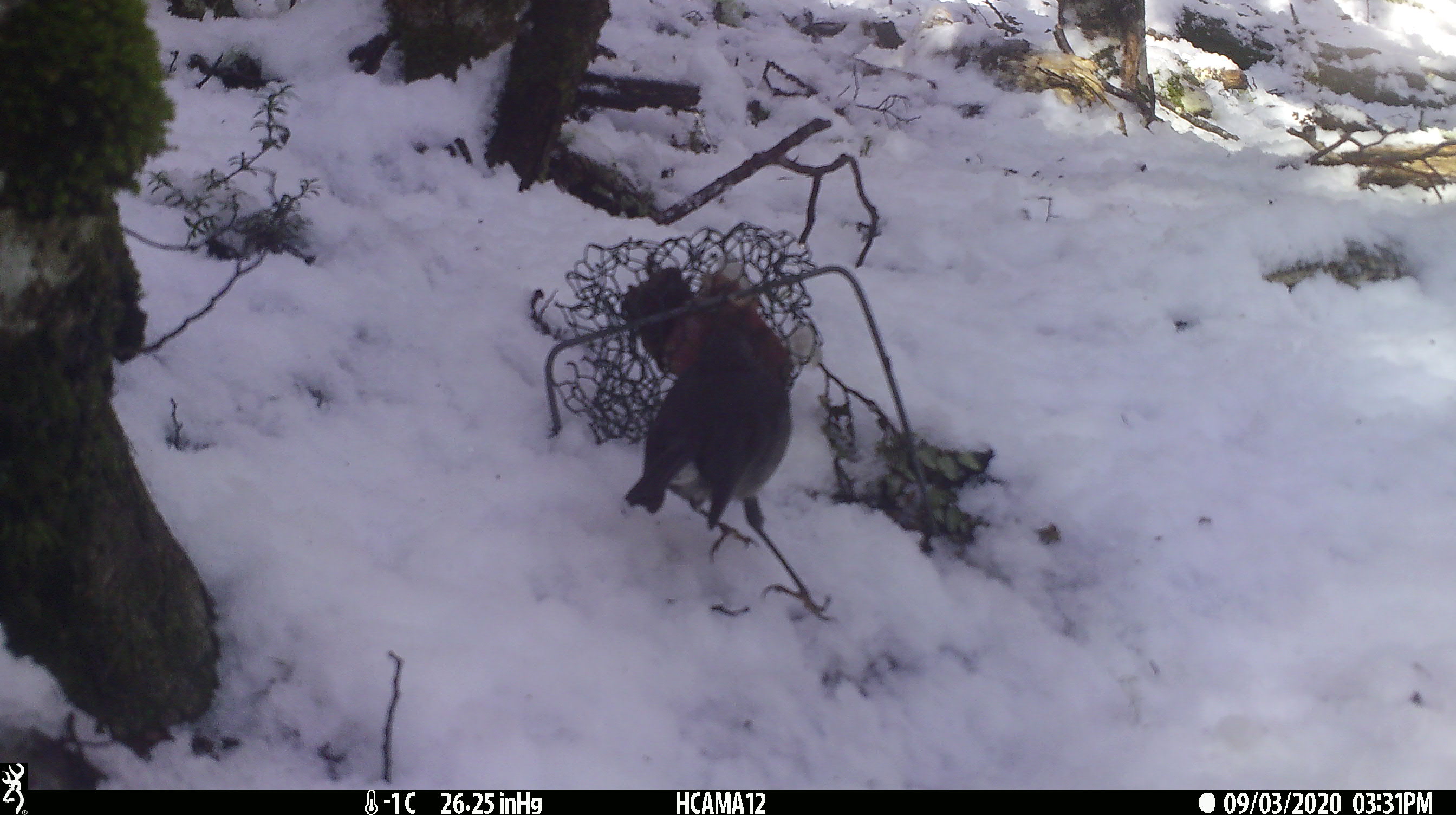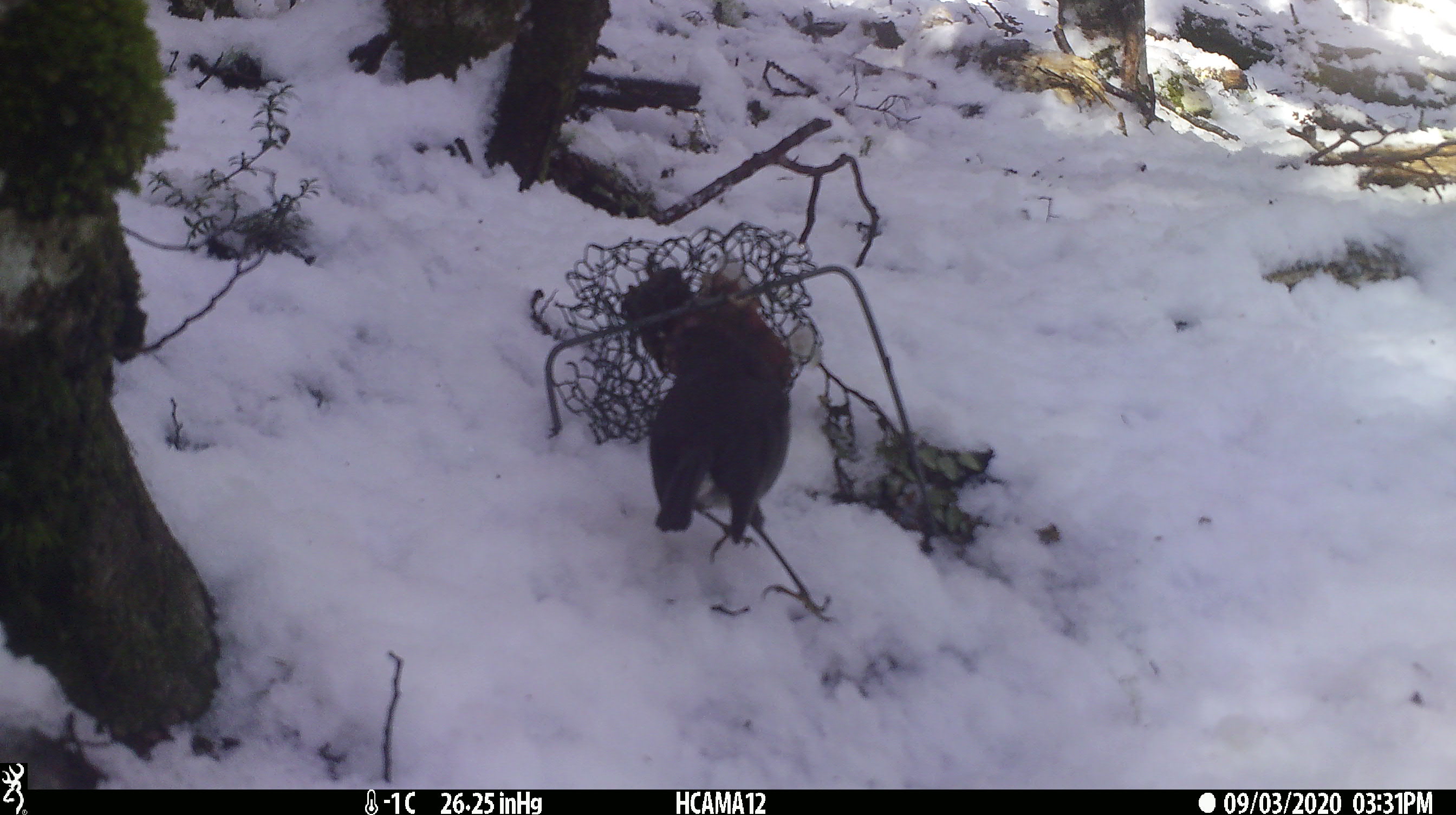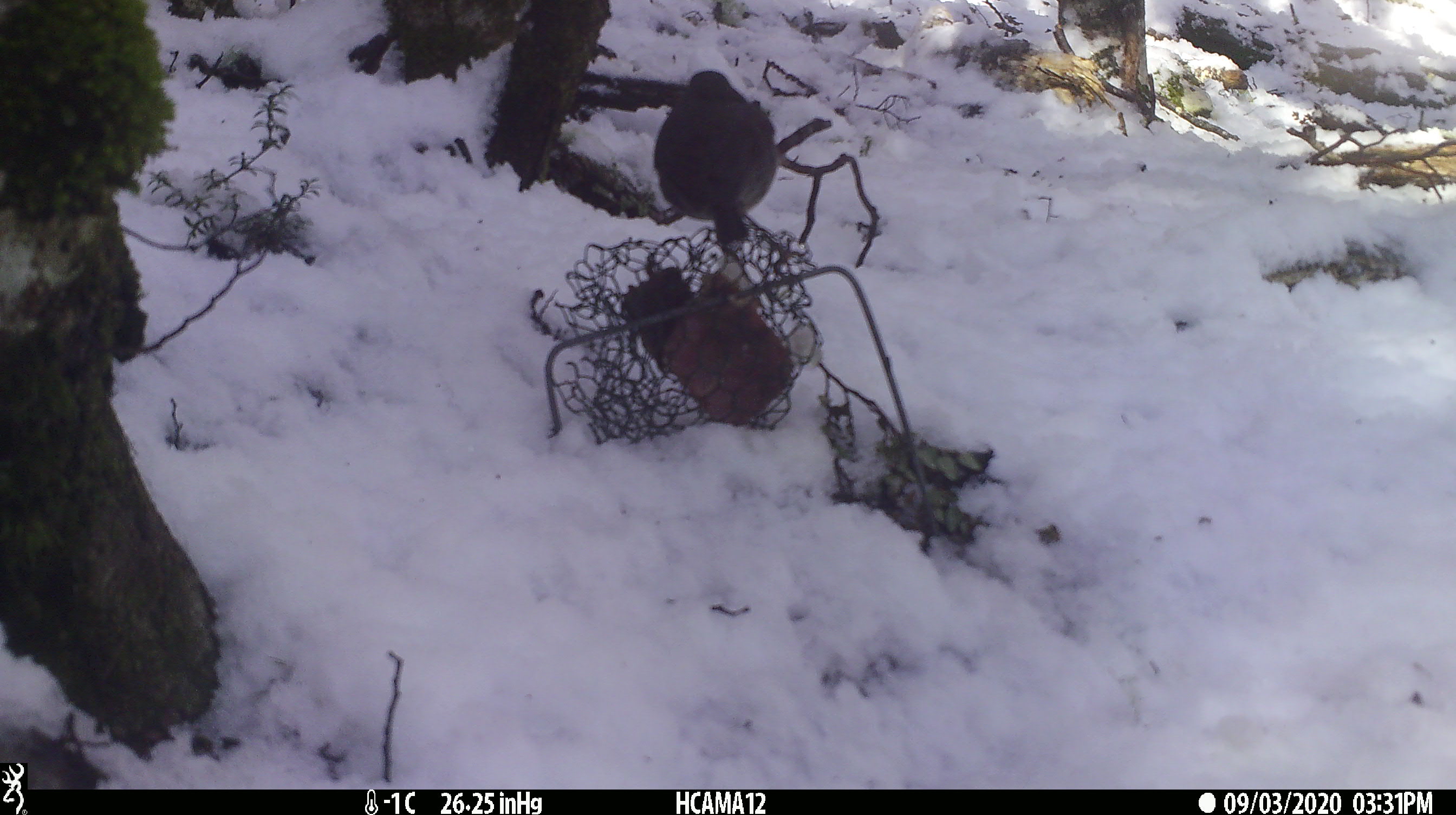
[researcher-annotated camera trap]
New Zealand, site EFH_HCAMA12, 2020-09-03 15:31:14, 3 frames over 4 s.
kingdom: Animalia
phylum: Chordata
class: Aves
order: Passeriformes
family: Petroicidae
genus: Petroica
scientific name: Petroica australis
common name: new zealand robin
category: robin